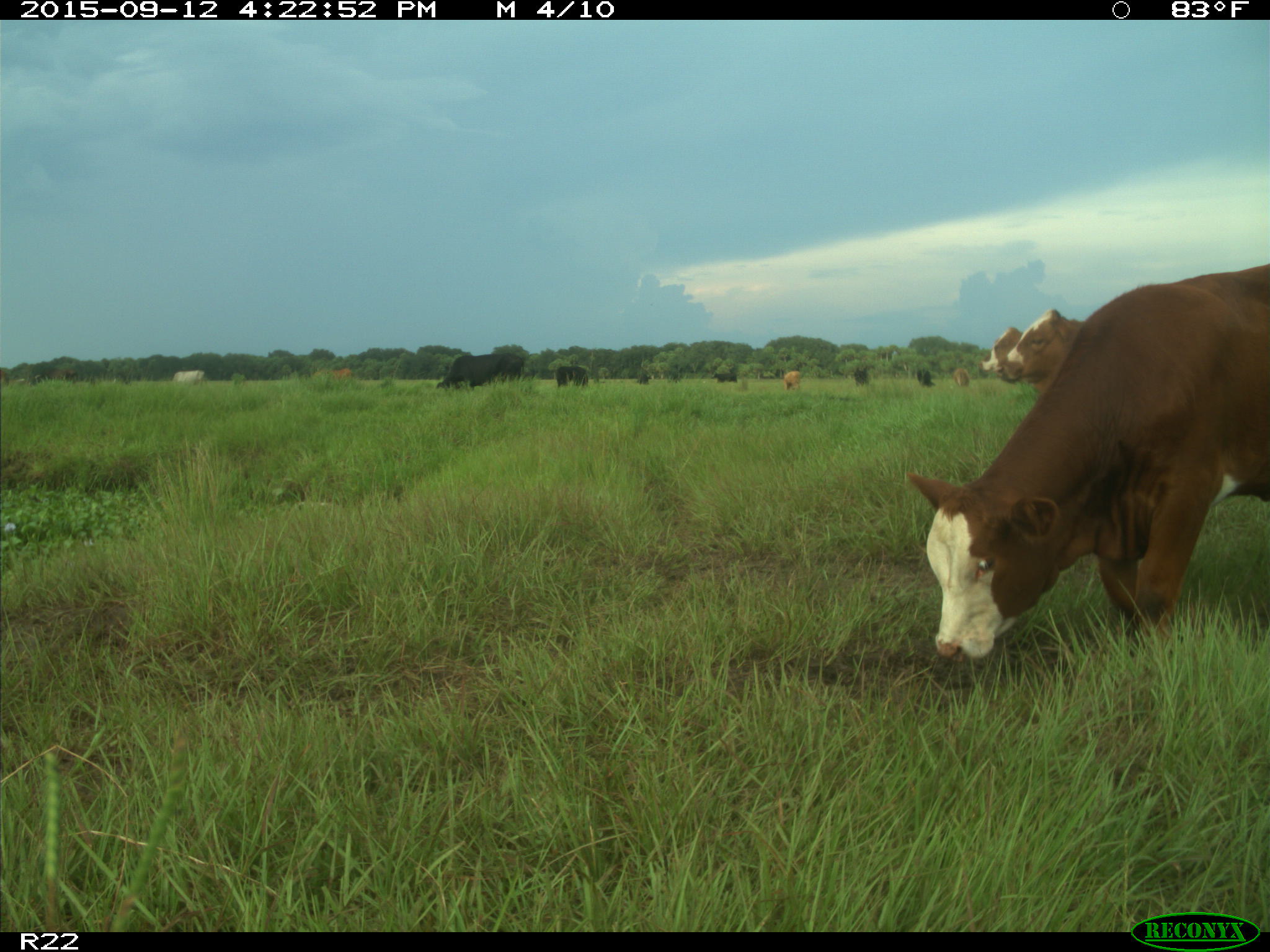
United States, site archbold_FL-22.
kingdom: Animalia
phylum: Chordata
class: Mammalia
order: Artiodactyla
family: Bovidae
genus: Bos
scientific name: Bos taurus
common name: domestic cow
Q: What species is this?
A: Bos taurus (domestic cow).